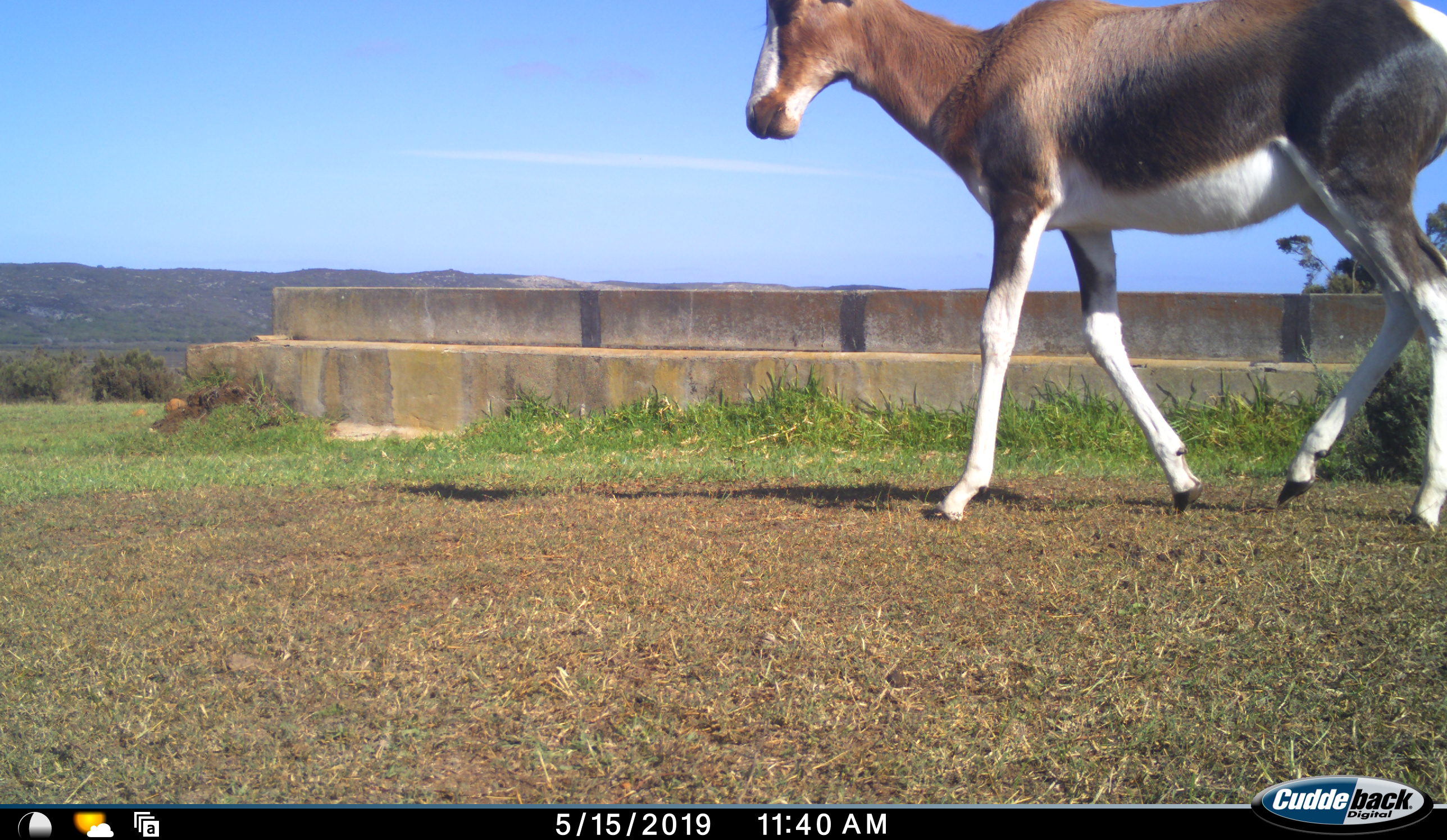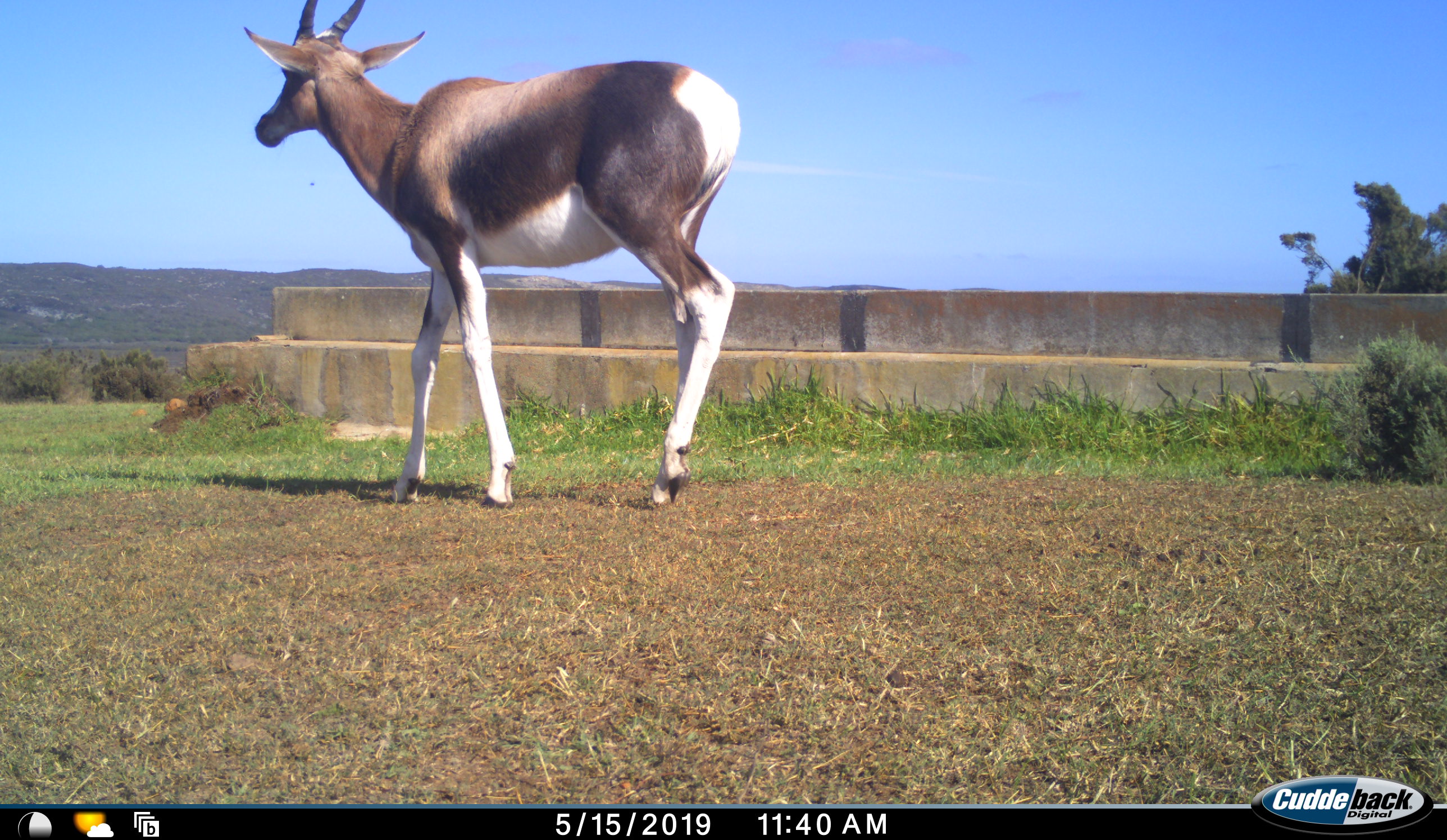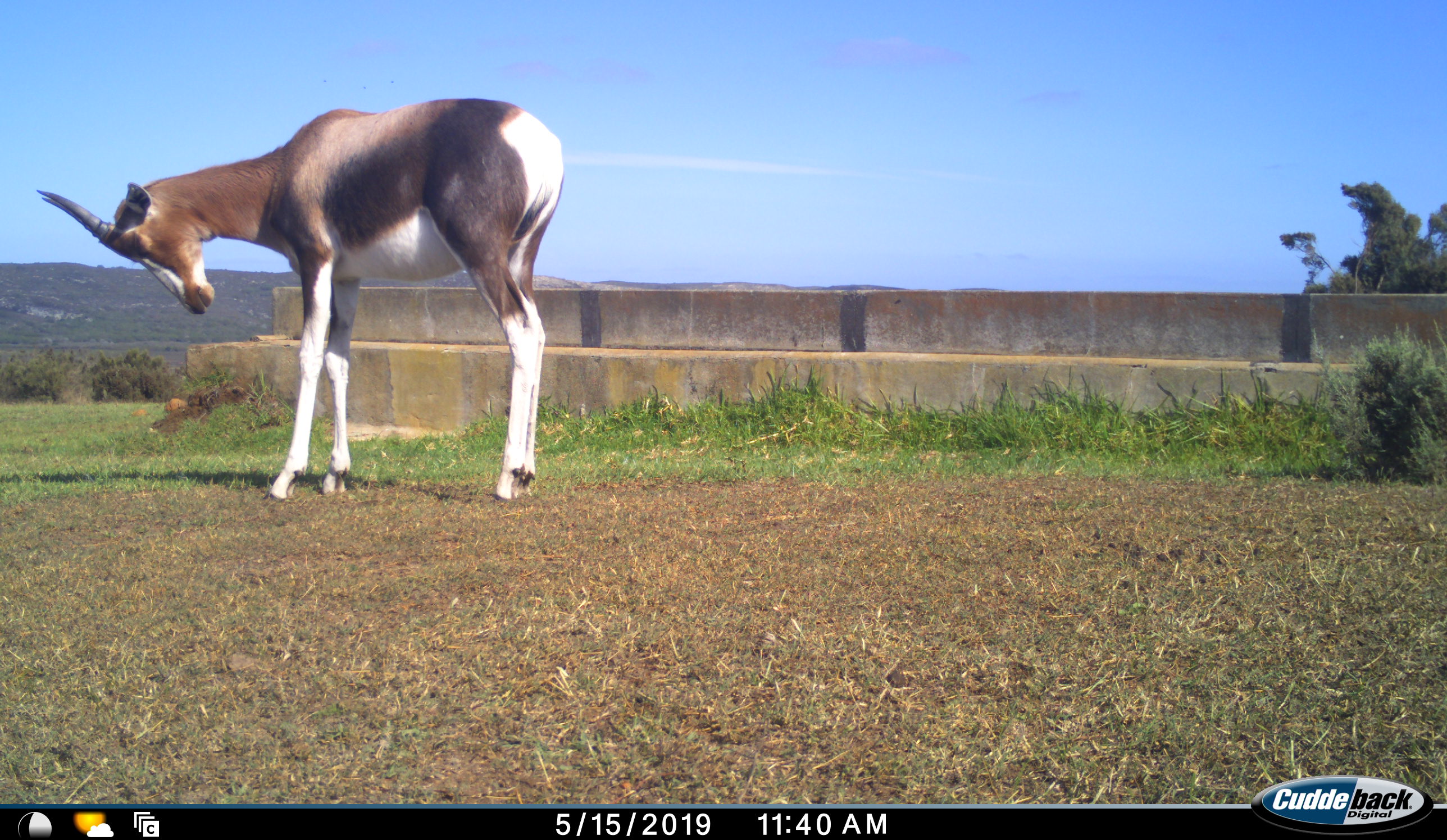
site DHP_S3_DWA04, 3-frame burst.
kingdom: Animalia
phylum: Chordata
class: Mammalia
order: Artiodactyla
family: Bovidae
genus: Damaliscus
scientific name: Damaliscus pygargus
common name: bontebok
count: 1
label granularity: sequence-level